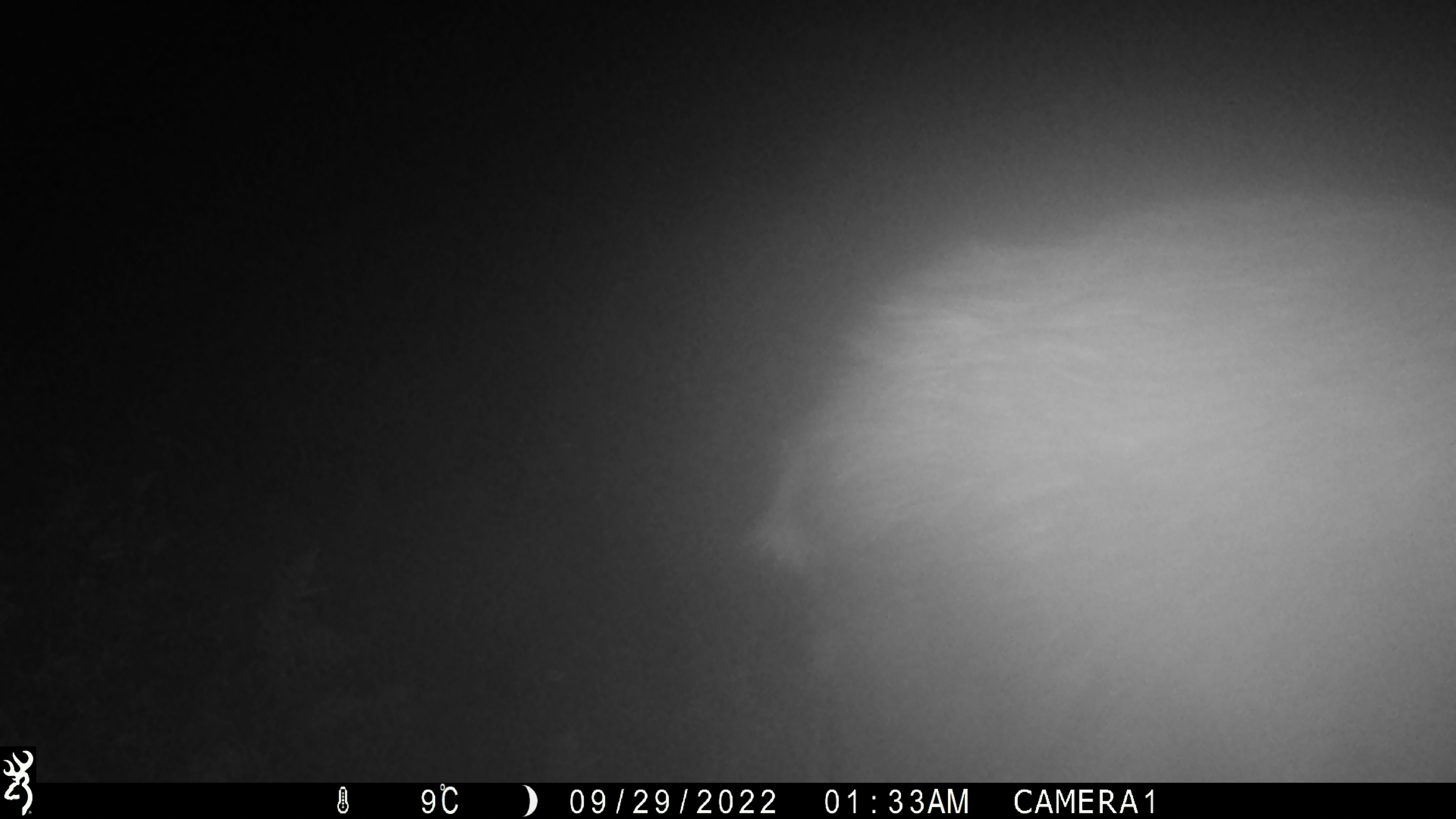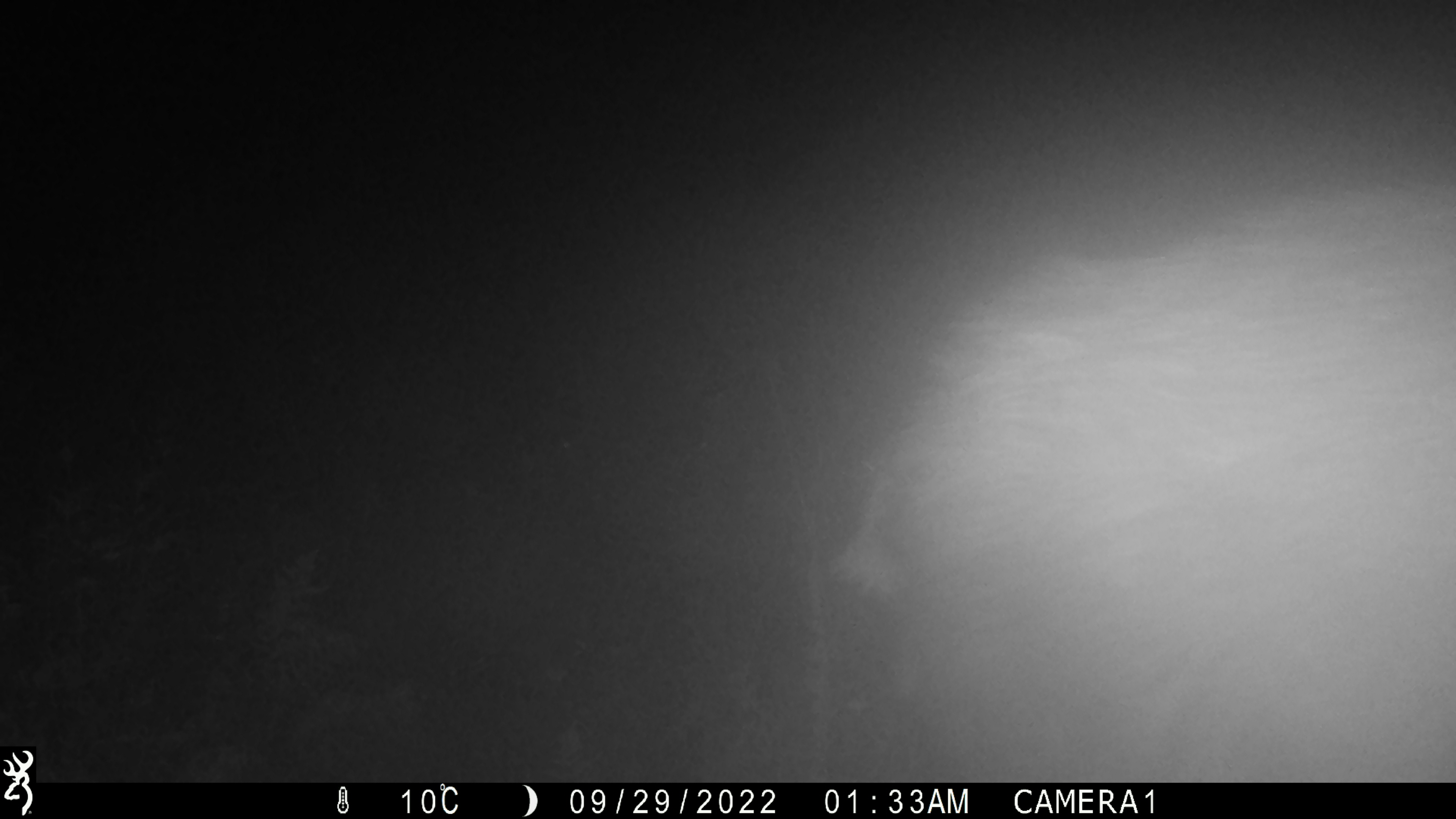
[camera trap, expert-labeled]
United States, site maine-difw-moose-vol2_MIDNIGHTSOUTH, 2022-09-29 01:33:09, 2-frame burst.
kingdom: Animalia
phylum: Chordata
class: Mammalia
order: Artiodactyla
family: Cervidae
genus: Alces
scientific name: Alces alces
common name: moose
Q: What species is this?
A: Moose (Alces alces).